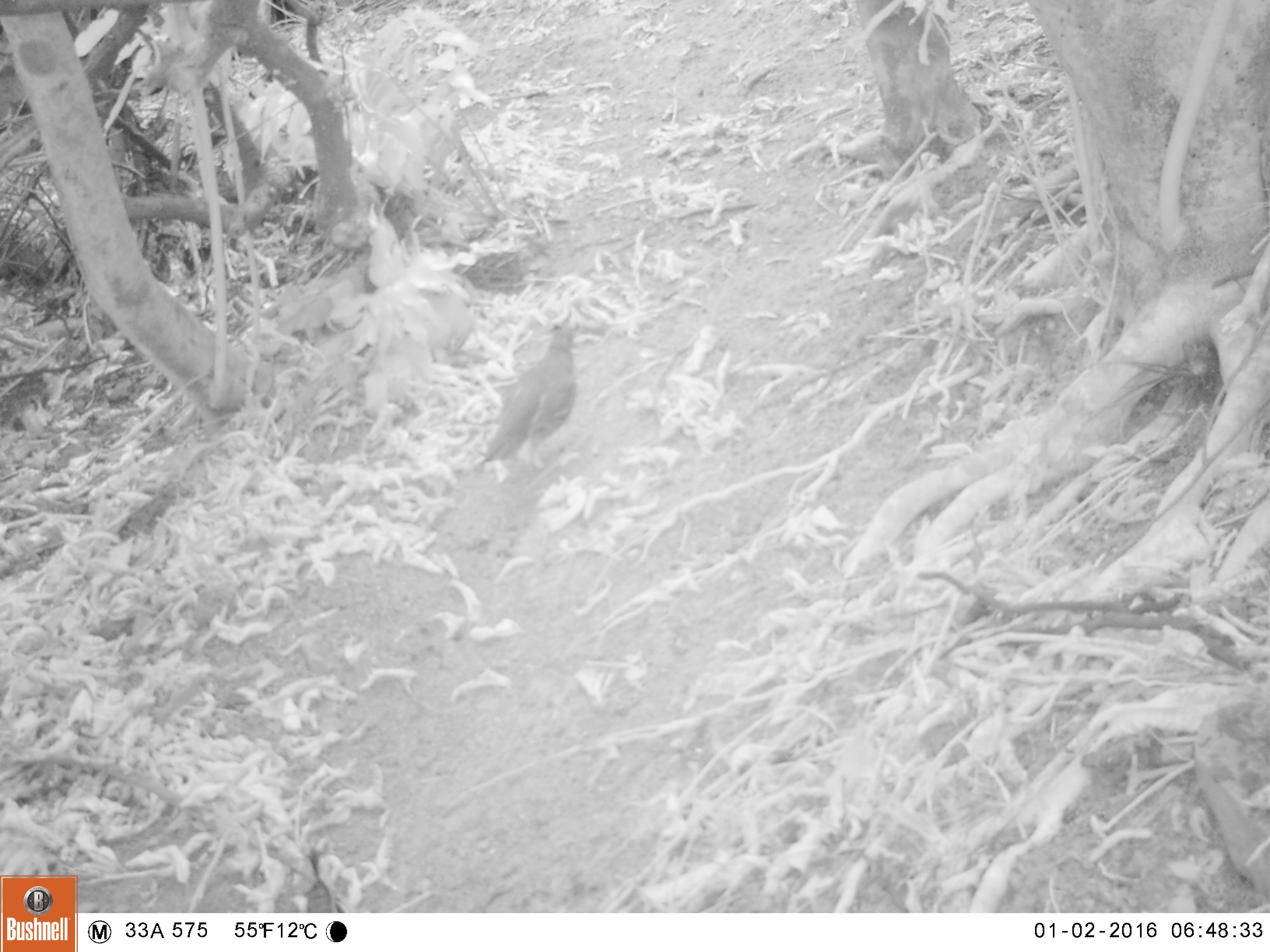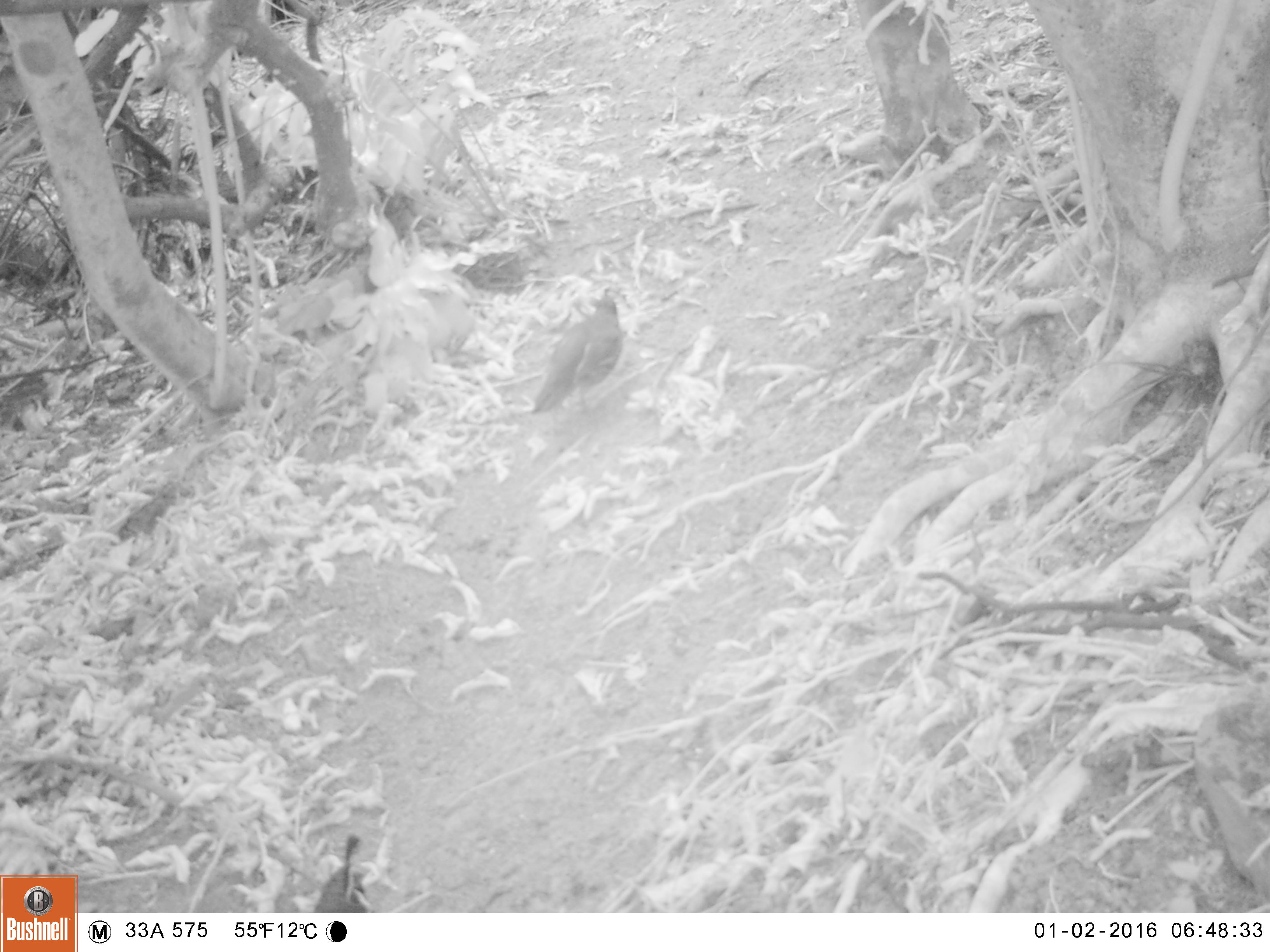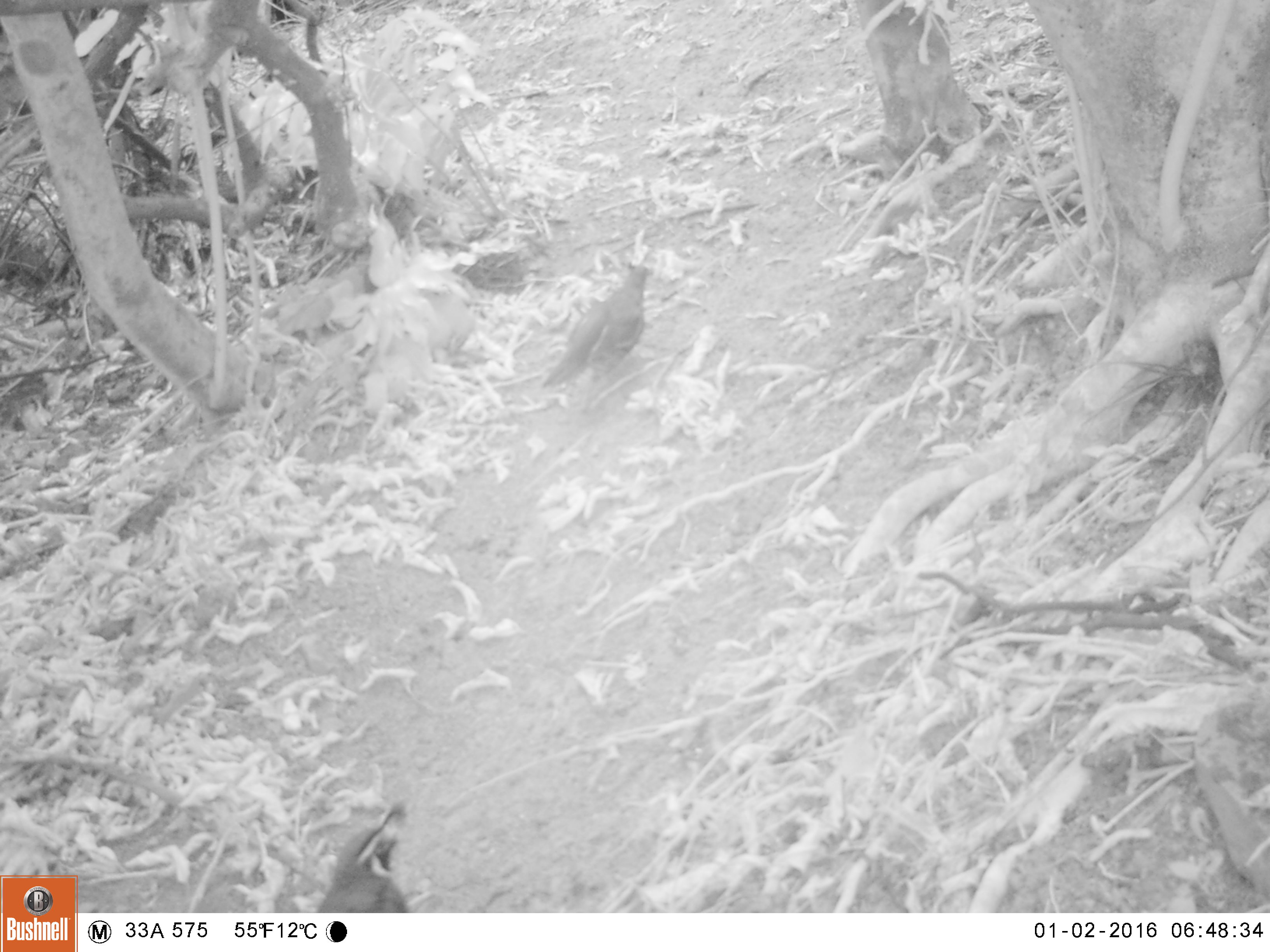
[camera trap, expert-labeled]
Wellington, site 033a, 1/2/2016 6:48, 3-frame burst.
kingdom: Animalia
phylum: Chordata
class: Aves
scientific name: Aves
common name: bird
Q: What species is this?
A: Bird (Aves).